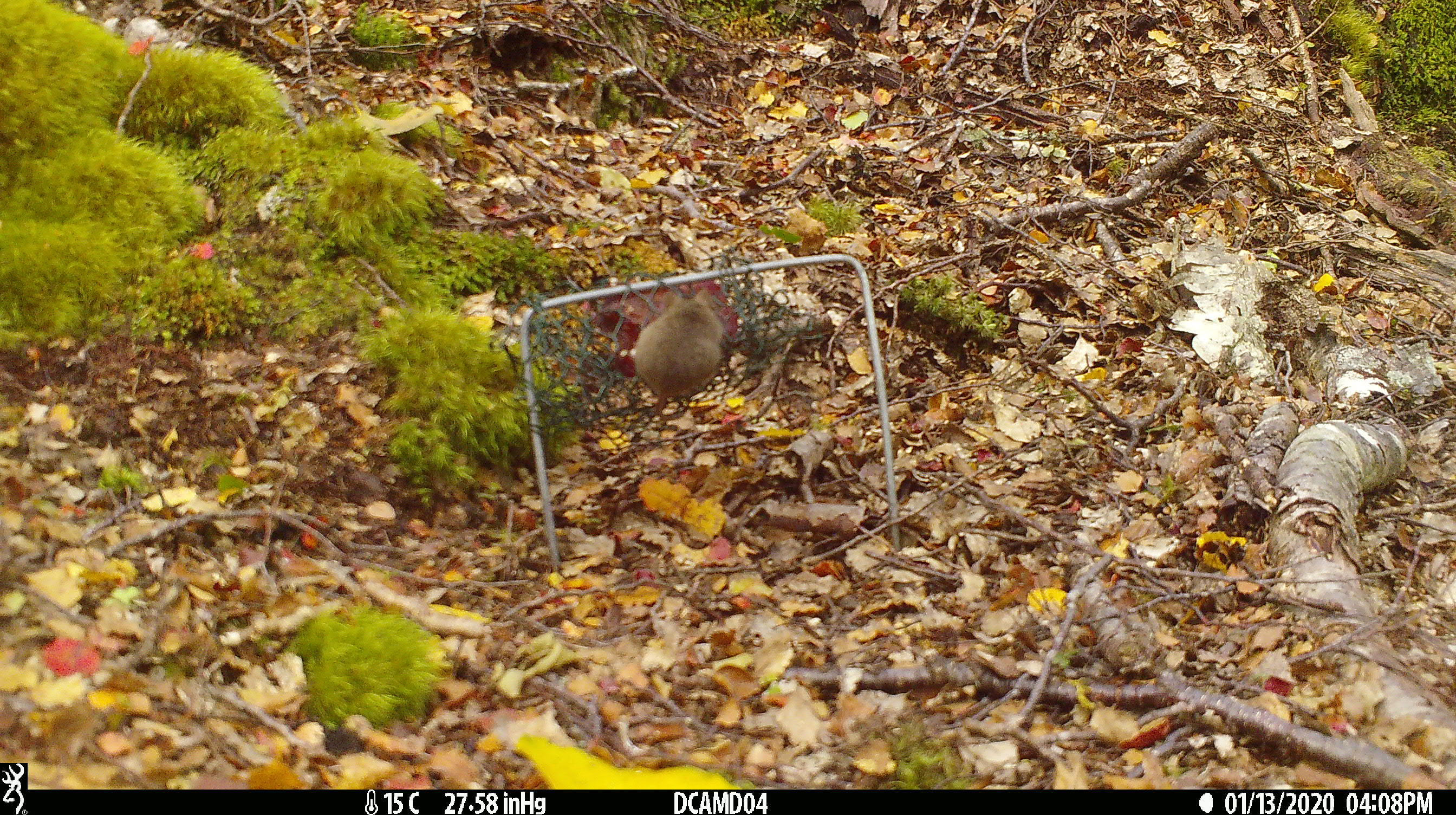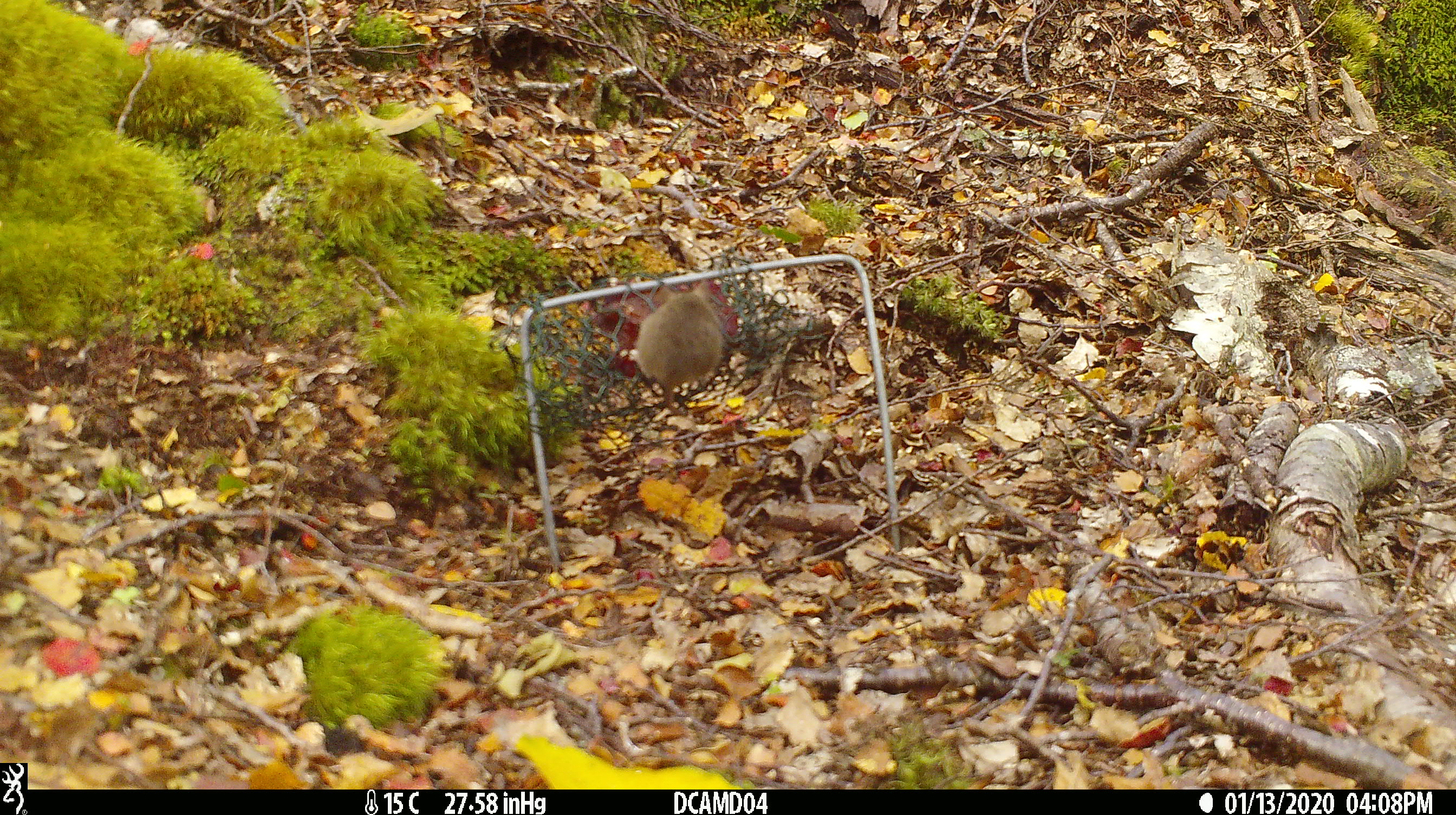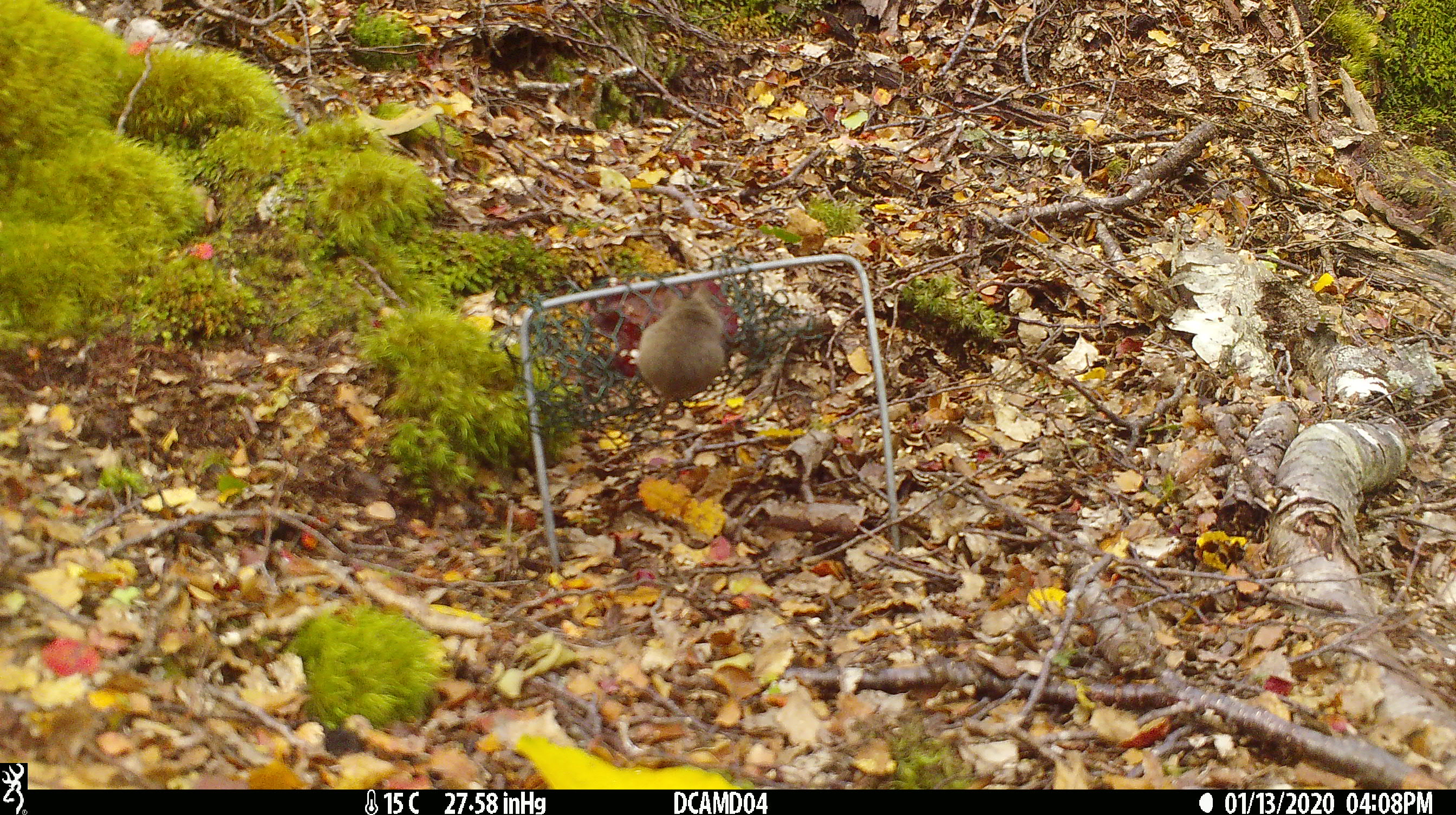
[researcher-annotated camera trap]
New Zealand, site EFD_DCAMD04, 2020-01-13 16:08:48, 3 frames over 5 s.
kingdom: Animalia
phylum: Chordata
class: Mammalia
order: Rodentia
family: Muridae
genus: Mus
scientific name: Mus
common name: mouse